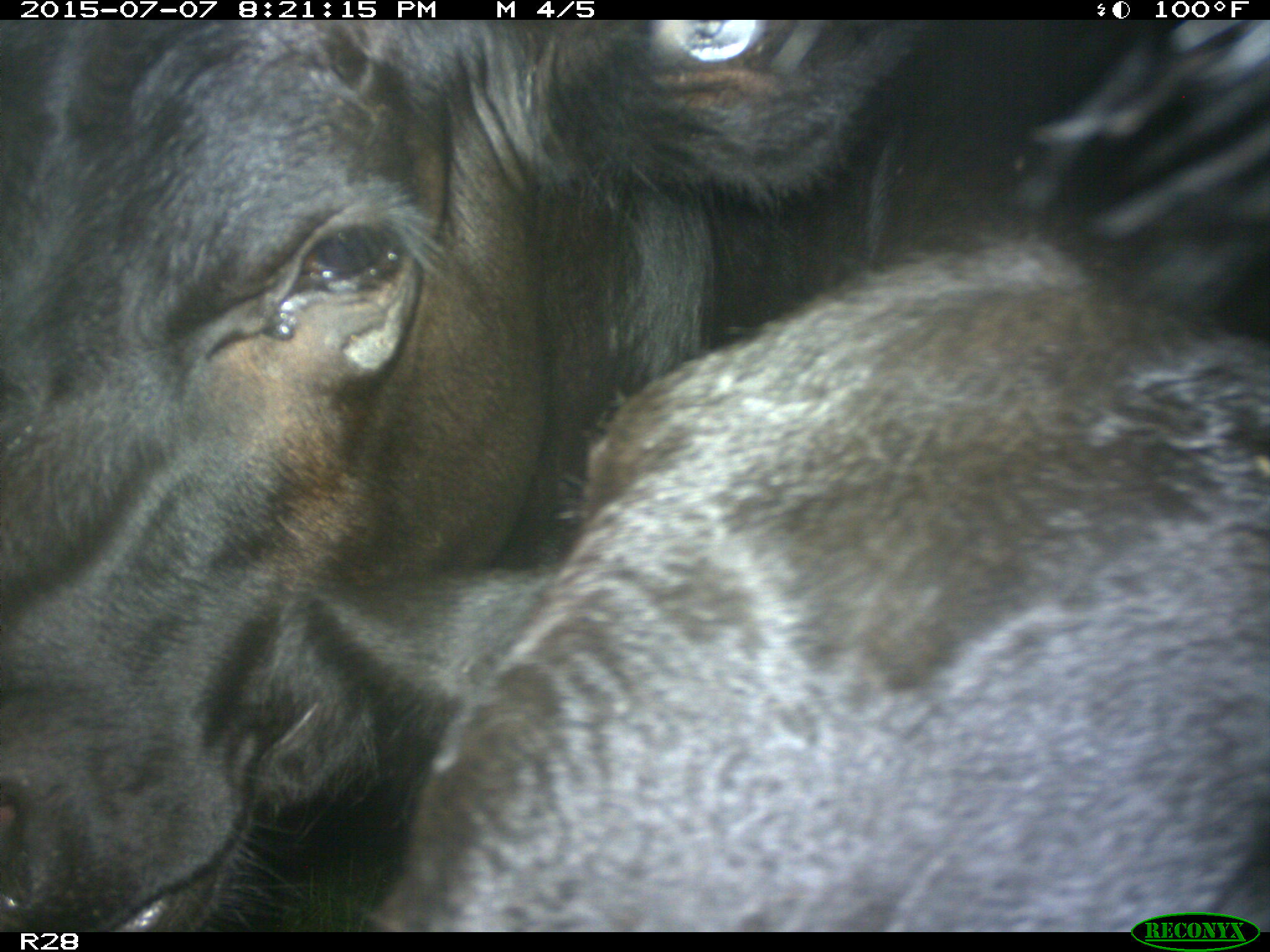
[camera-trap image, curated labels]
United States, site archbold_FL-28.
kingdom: Animalia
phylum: Chordata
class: Mammalia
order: Artiodactyla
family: Bovidae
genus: Bos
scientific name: Bos taurus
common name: domestic cow